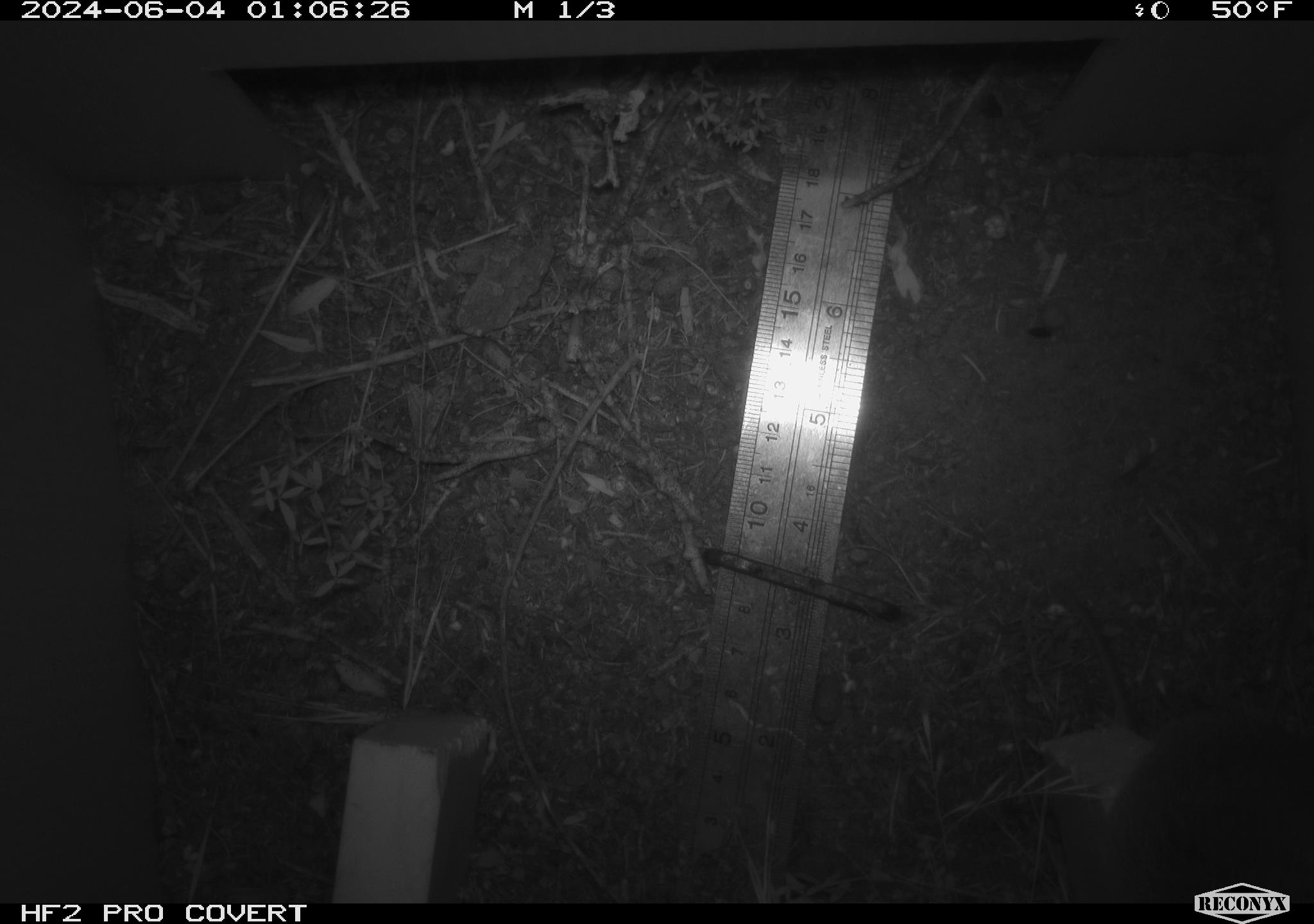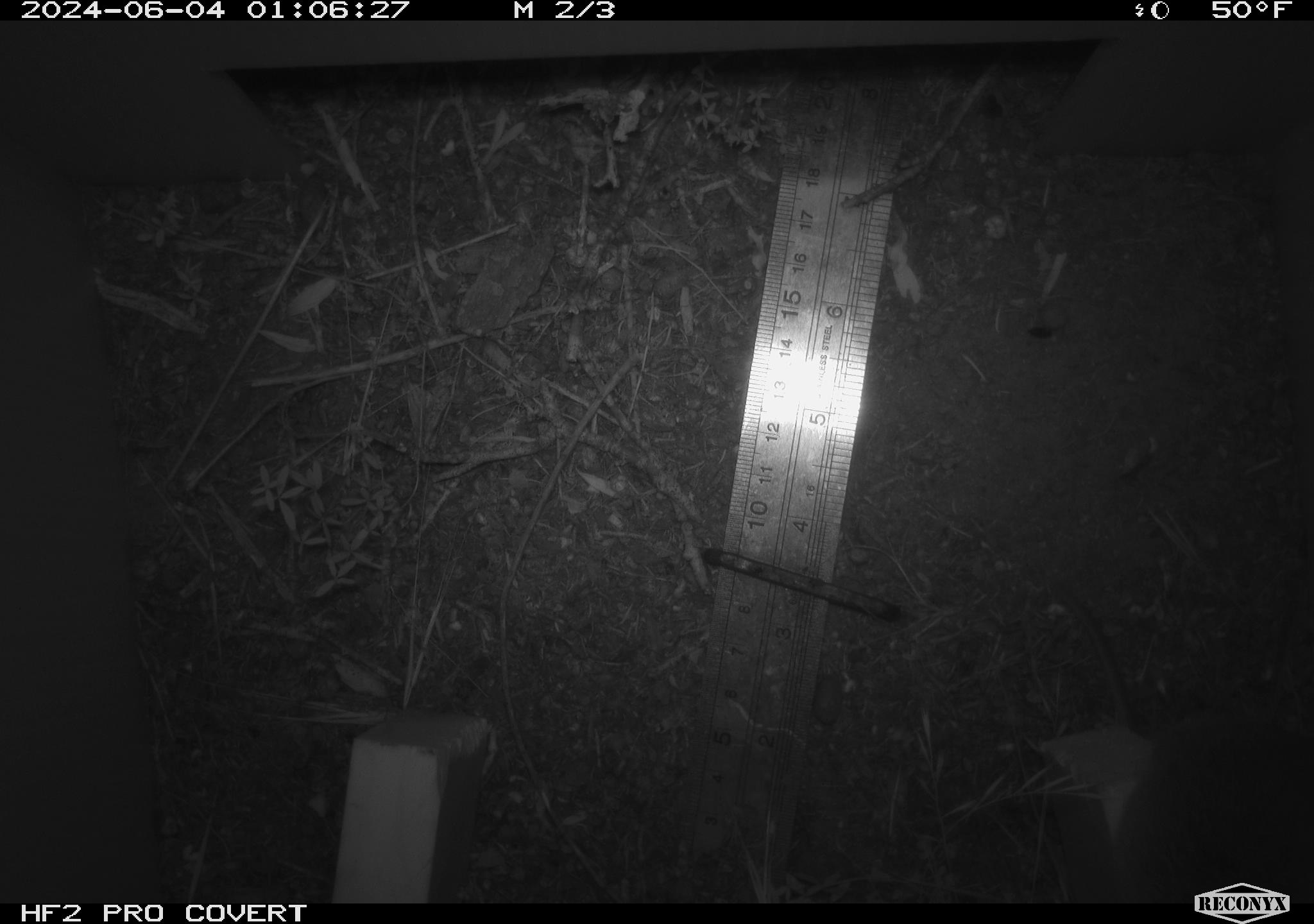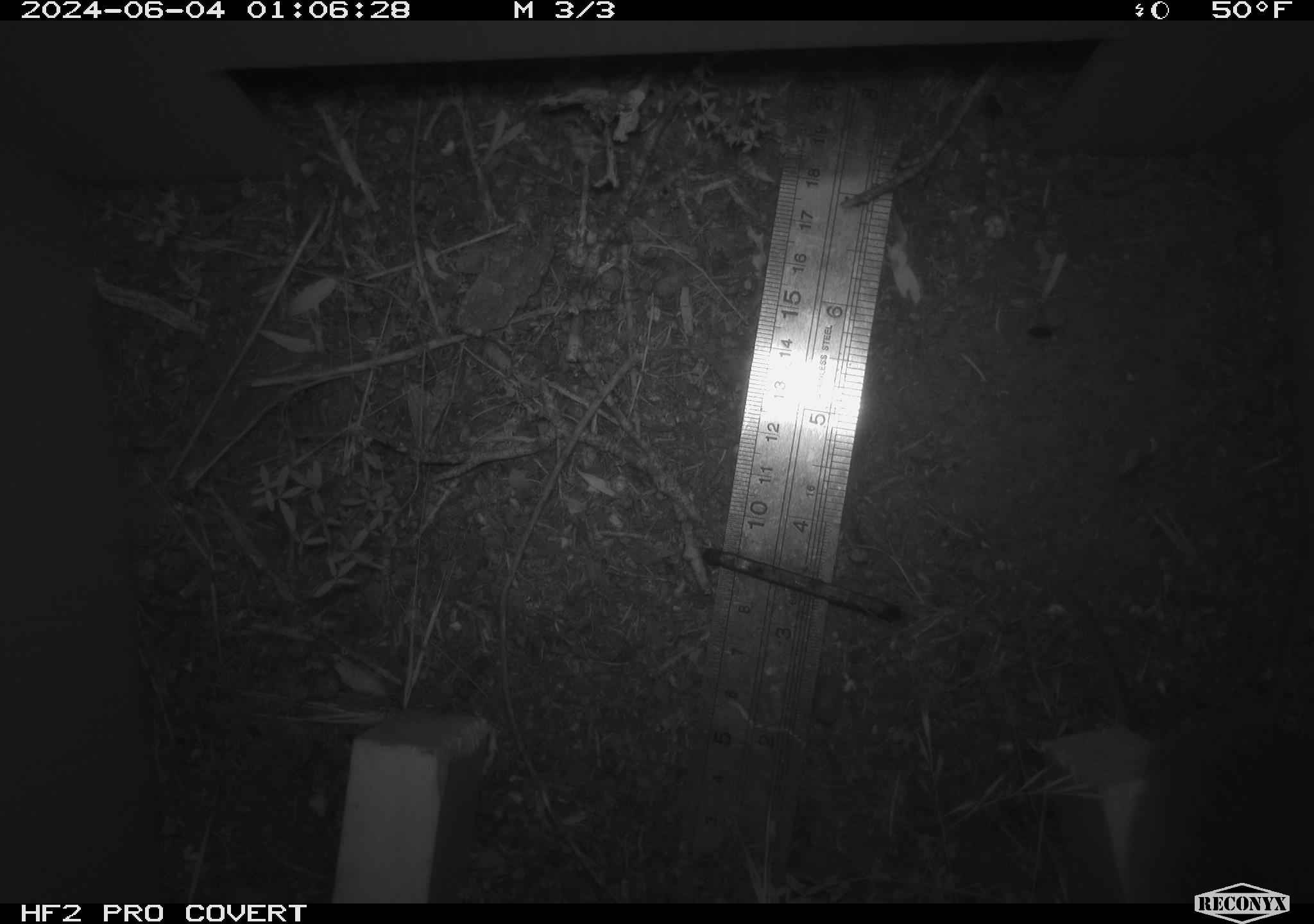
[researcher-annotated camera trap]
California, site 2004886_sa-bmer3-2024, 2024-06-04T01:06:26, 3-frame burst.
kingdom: Animalia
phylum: Chordata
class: Mammalia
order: Rodentia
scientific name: Rodentia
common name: mouse species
Mouse species (Rodentia).